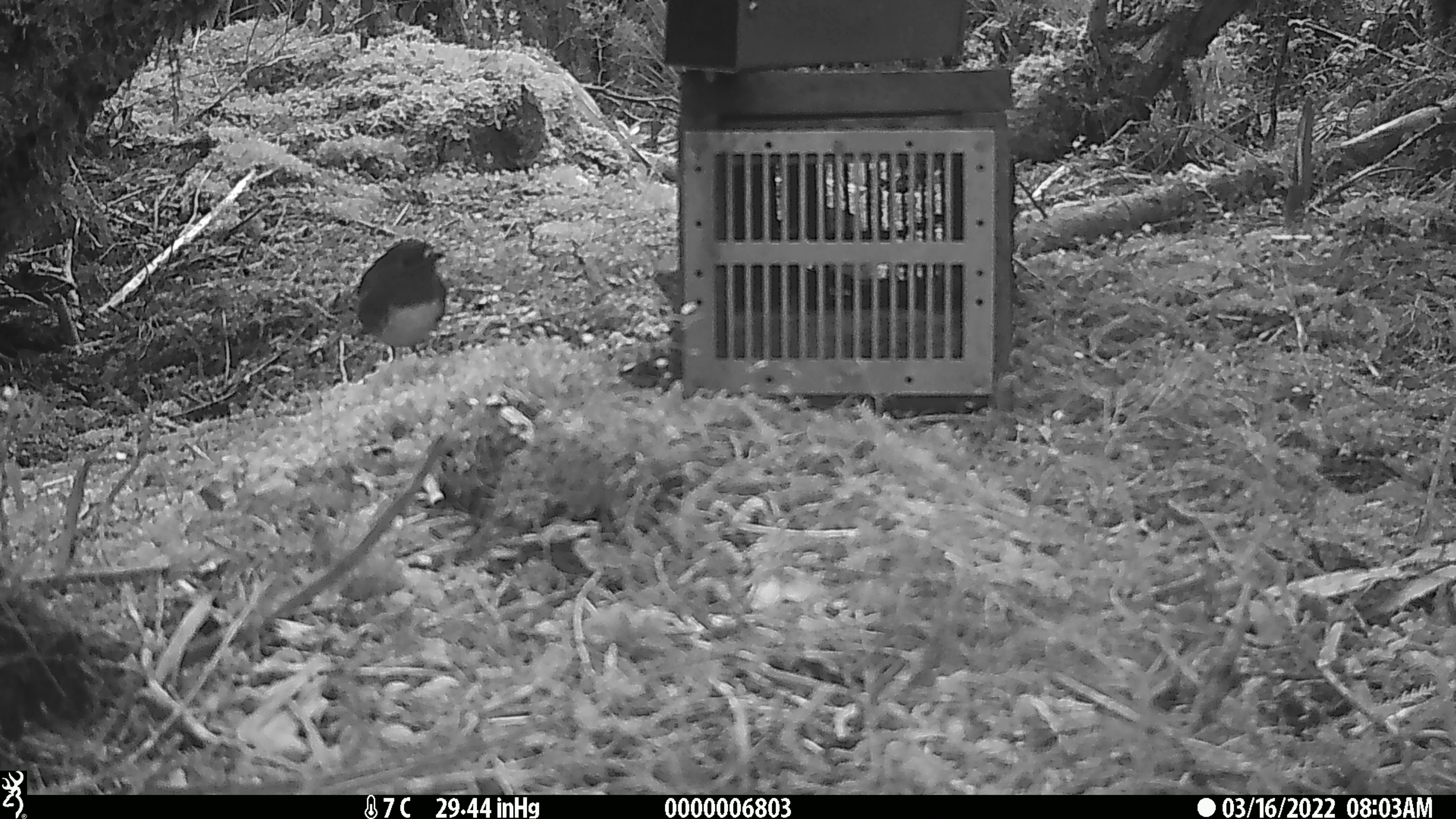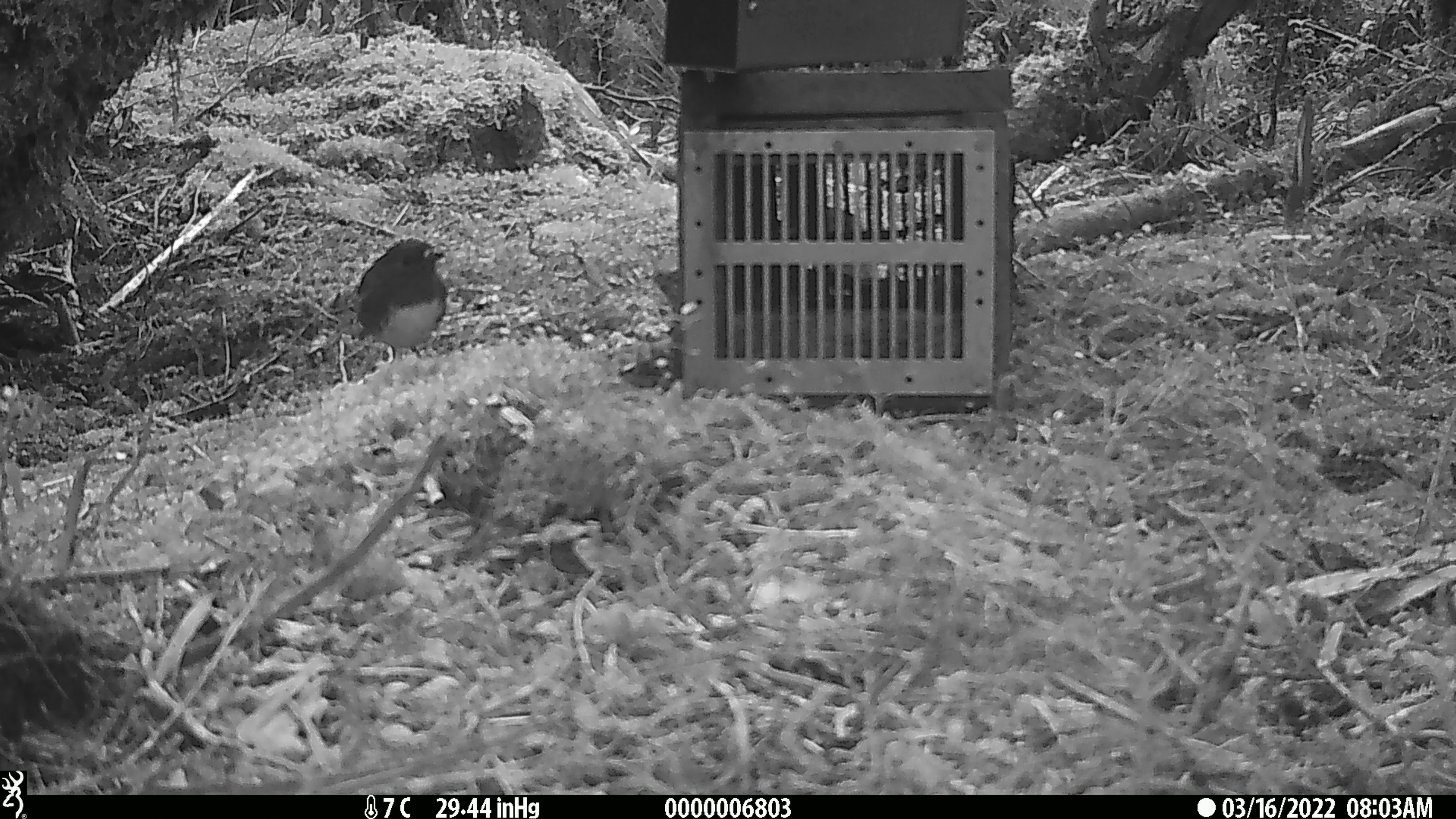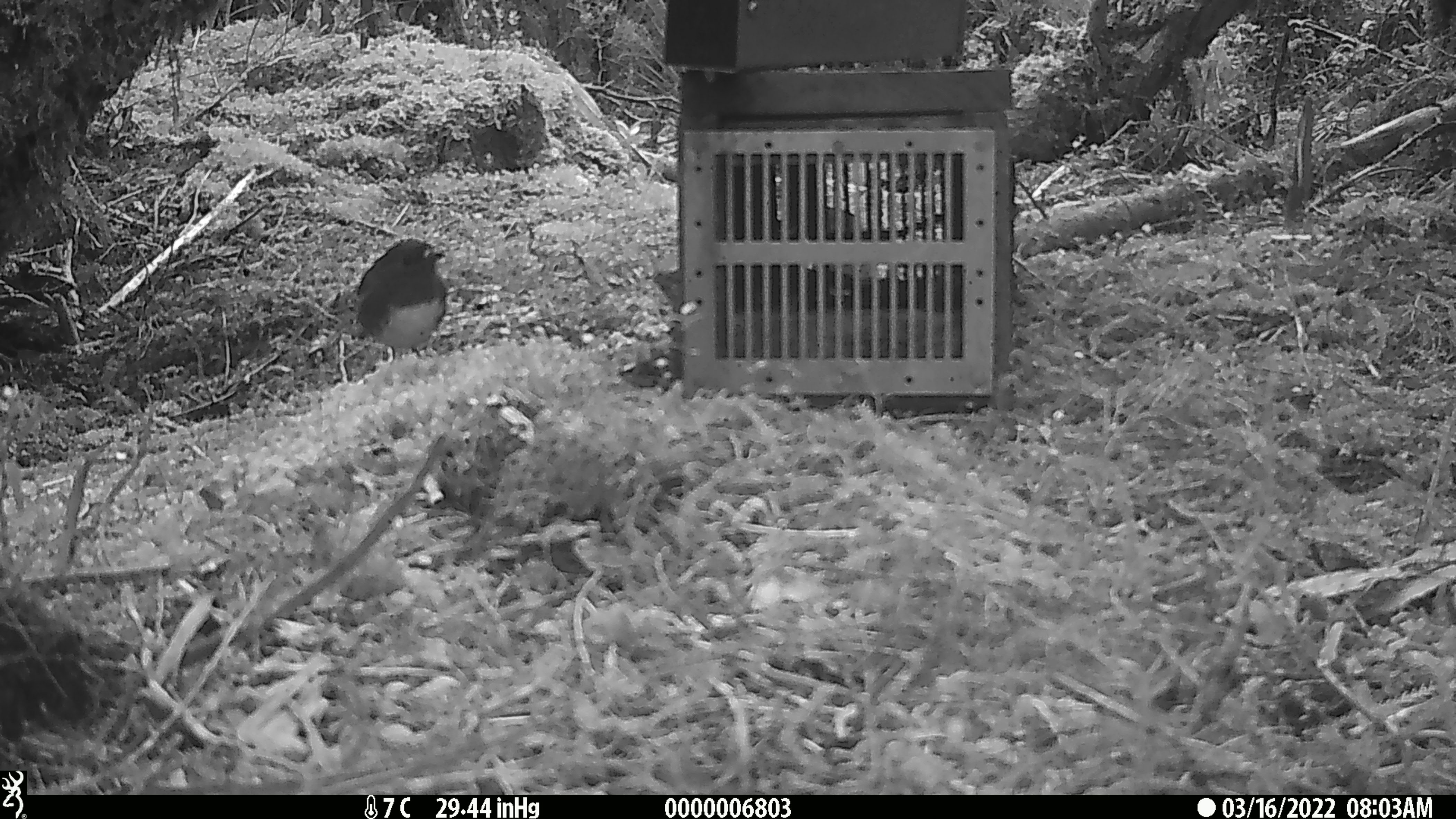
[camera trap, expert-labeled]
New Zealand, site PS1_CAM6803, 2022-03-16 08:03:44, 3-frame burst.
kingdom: Animalia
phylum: Chordata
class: Aves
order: Passeriformes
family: Petroicidae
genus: Petroica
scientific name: Petroica australis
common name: new zealand robin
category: robin